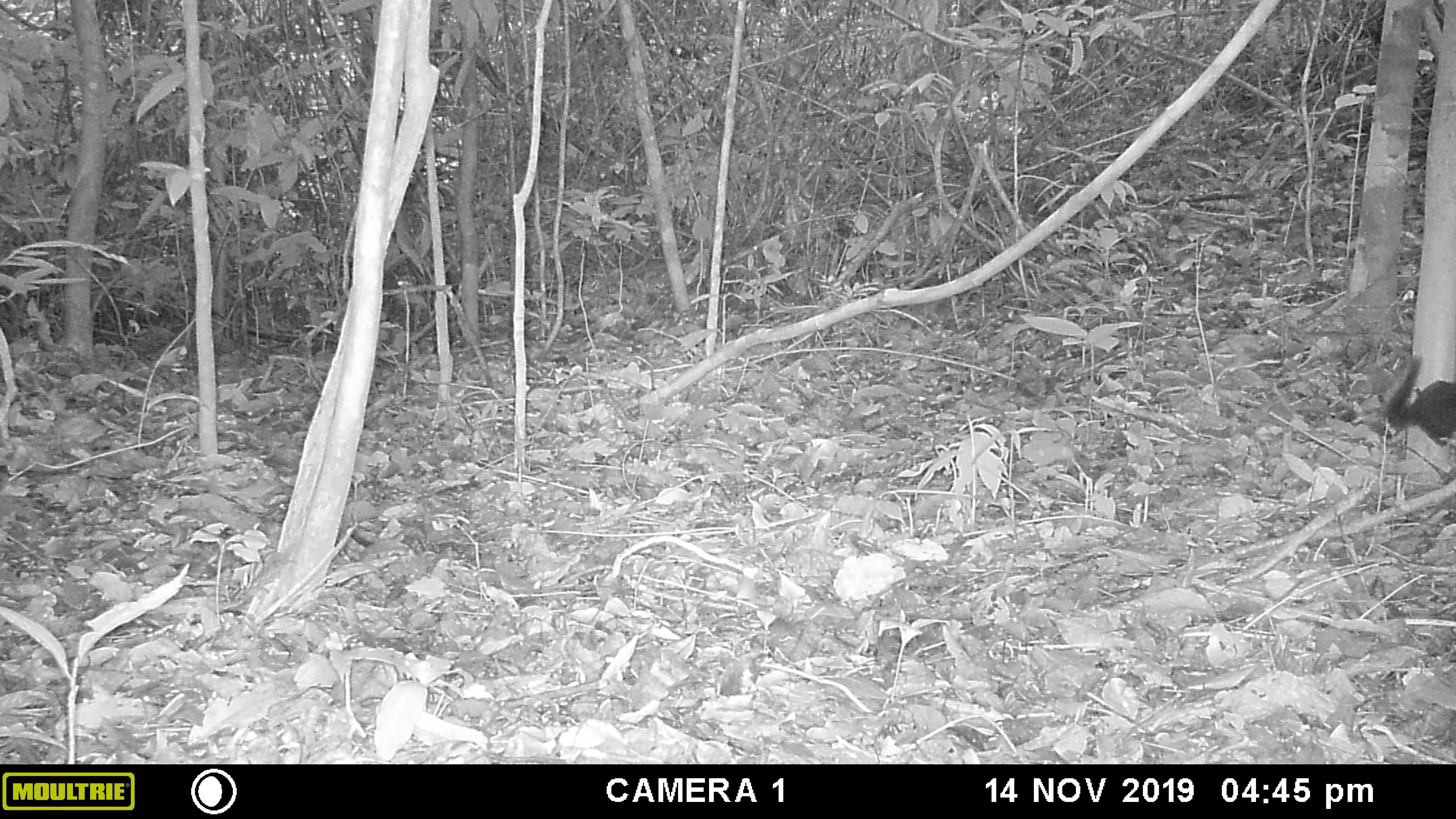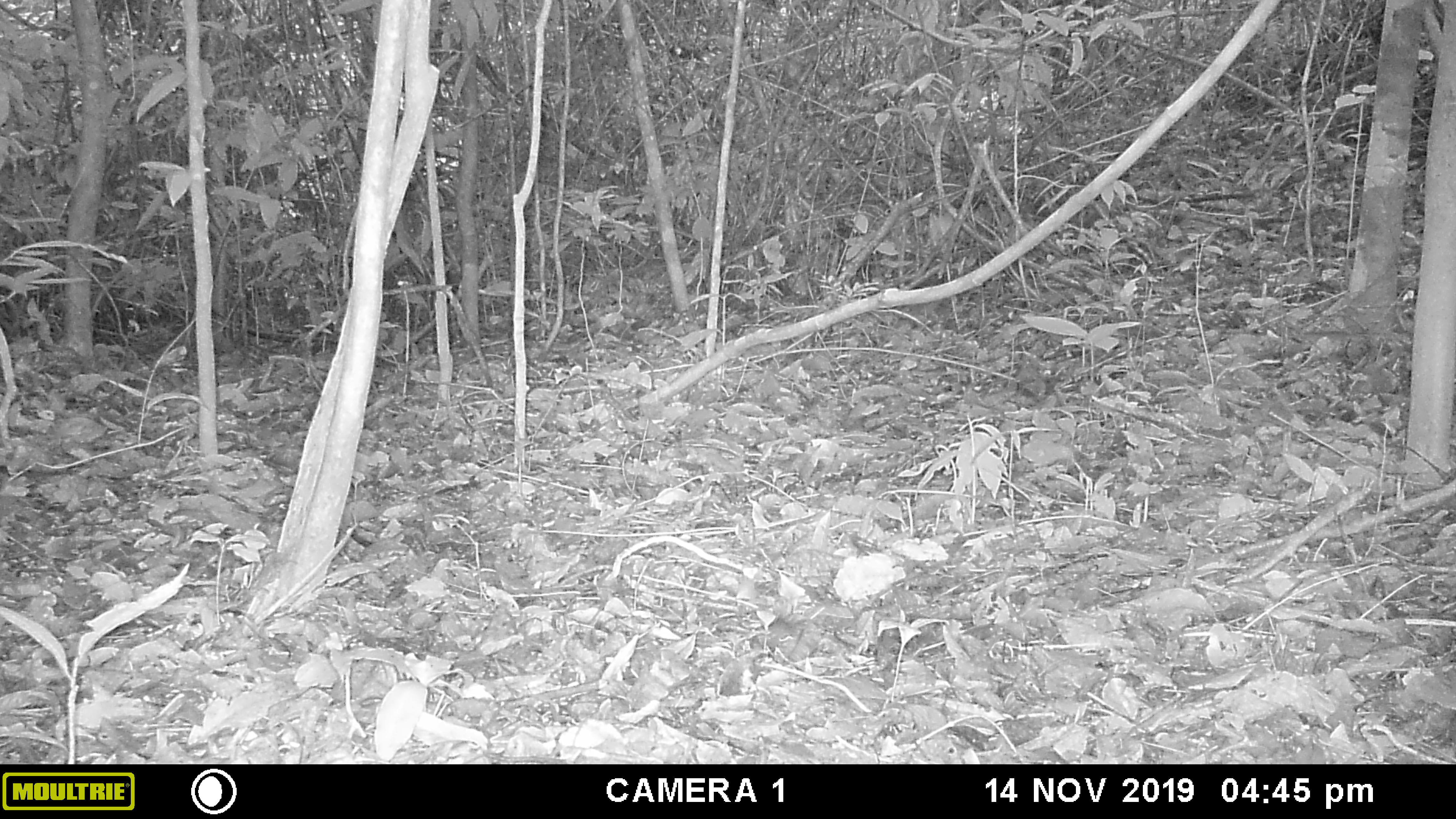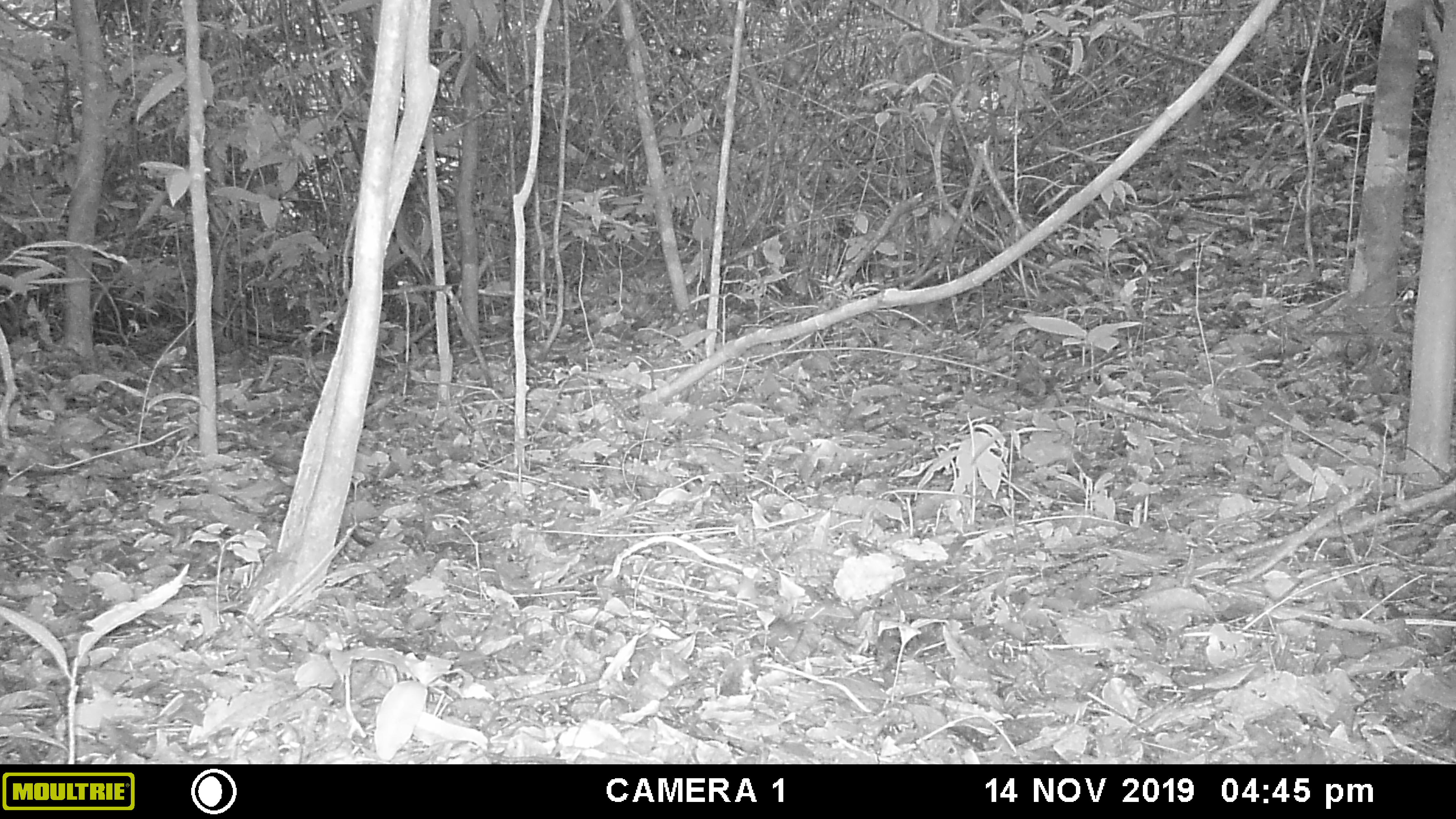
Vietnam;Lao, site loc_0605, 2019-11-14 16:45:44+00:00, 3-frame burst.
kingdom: Animalia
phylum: Chordata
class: Mammalia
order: Rodentia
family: Sciuridae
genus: Dremomys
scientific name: Dremomys rufigenis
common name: red-cheeked squirrel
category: red cheeked squirrel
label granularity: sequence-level